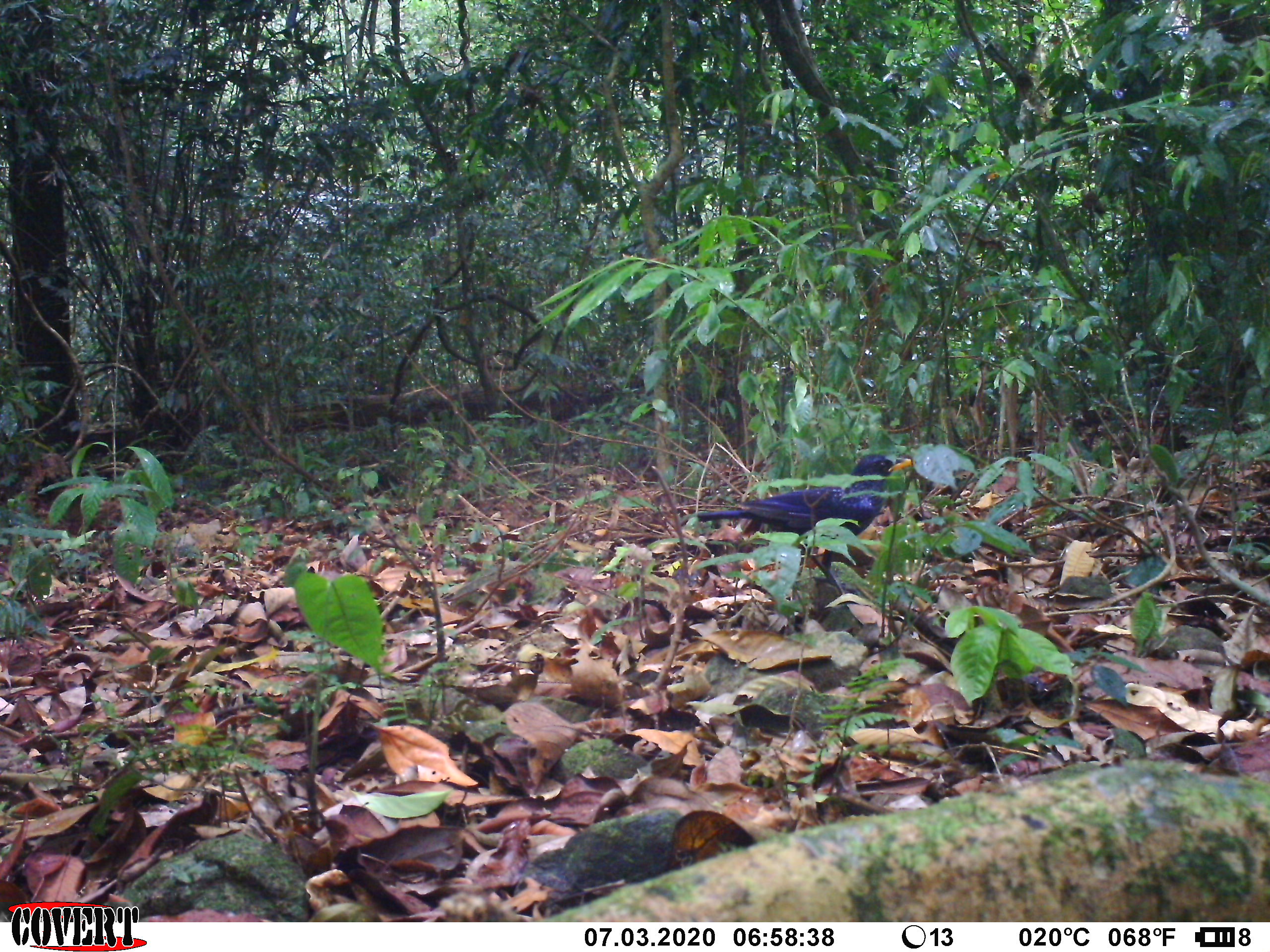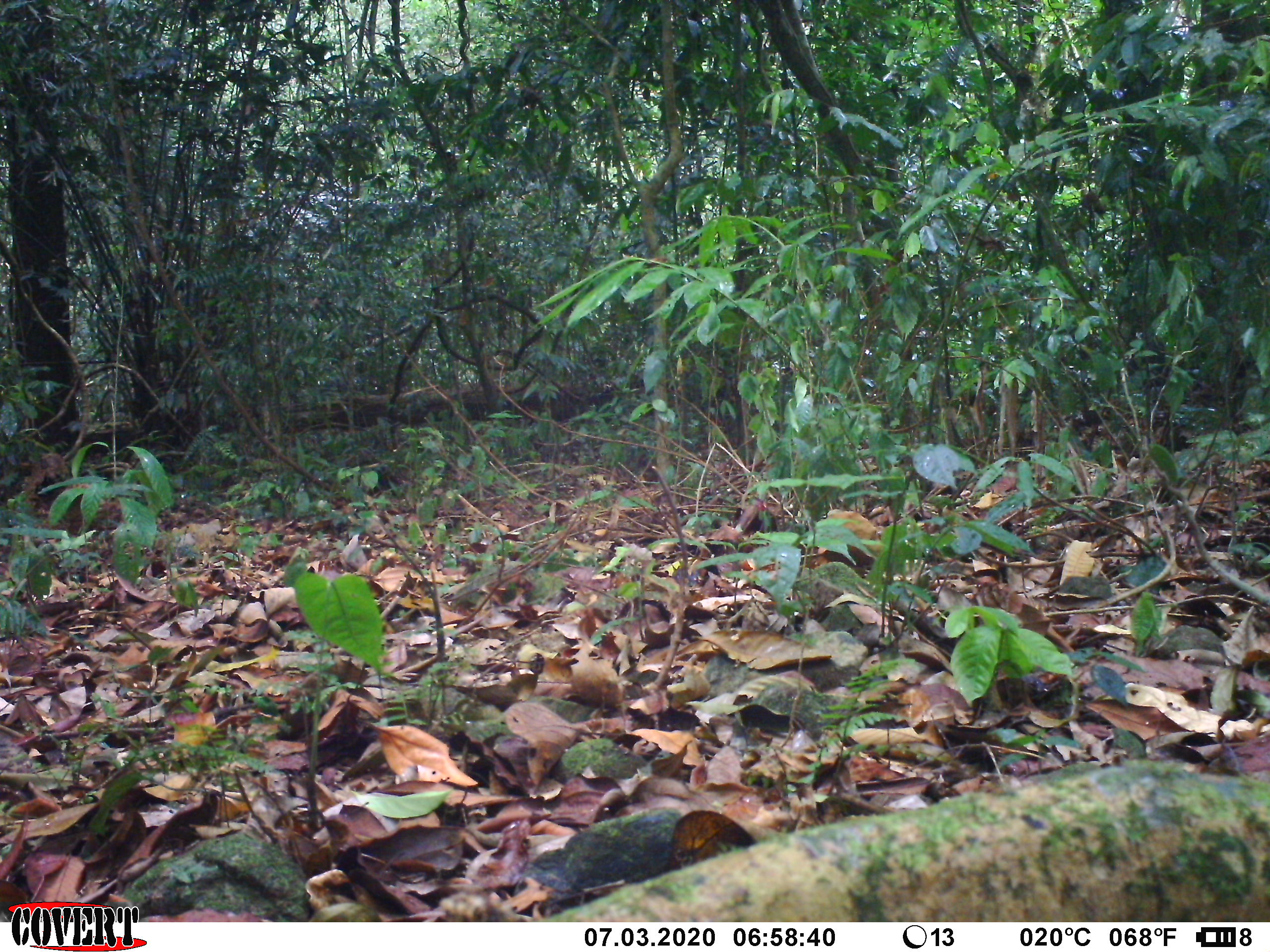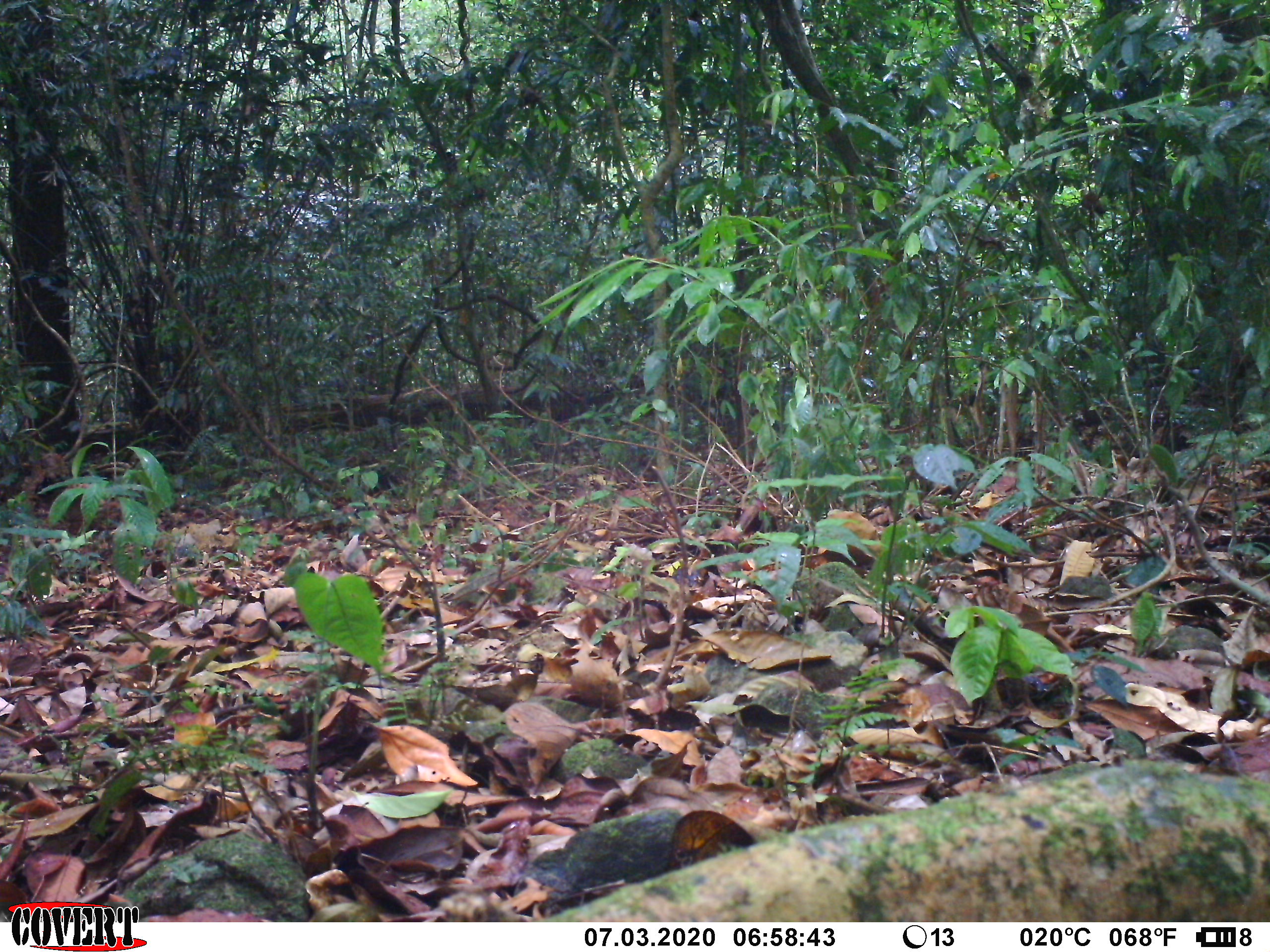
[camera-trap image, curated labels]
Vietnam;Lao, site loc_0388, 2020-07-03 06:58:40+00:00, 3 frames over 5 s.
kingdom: Animalia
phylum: Chordata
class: Aves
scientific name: Aves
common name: bird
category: unidentified bird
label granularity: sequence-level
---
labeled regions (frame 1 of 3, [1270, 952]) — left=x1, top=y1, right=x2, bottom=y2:
unidentified bird: left=679, top=453, right=917, bottom=598